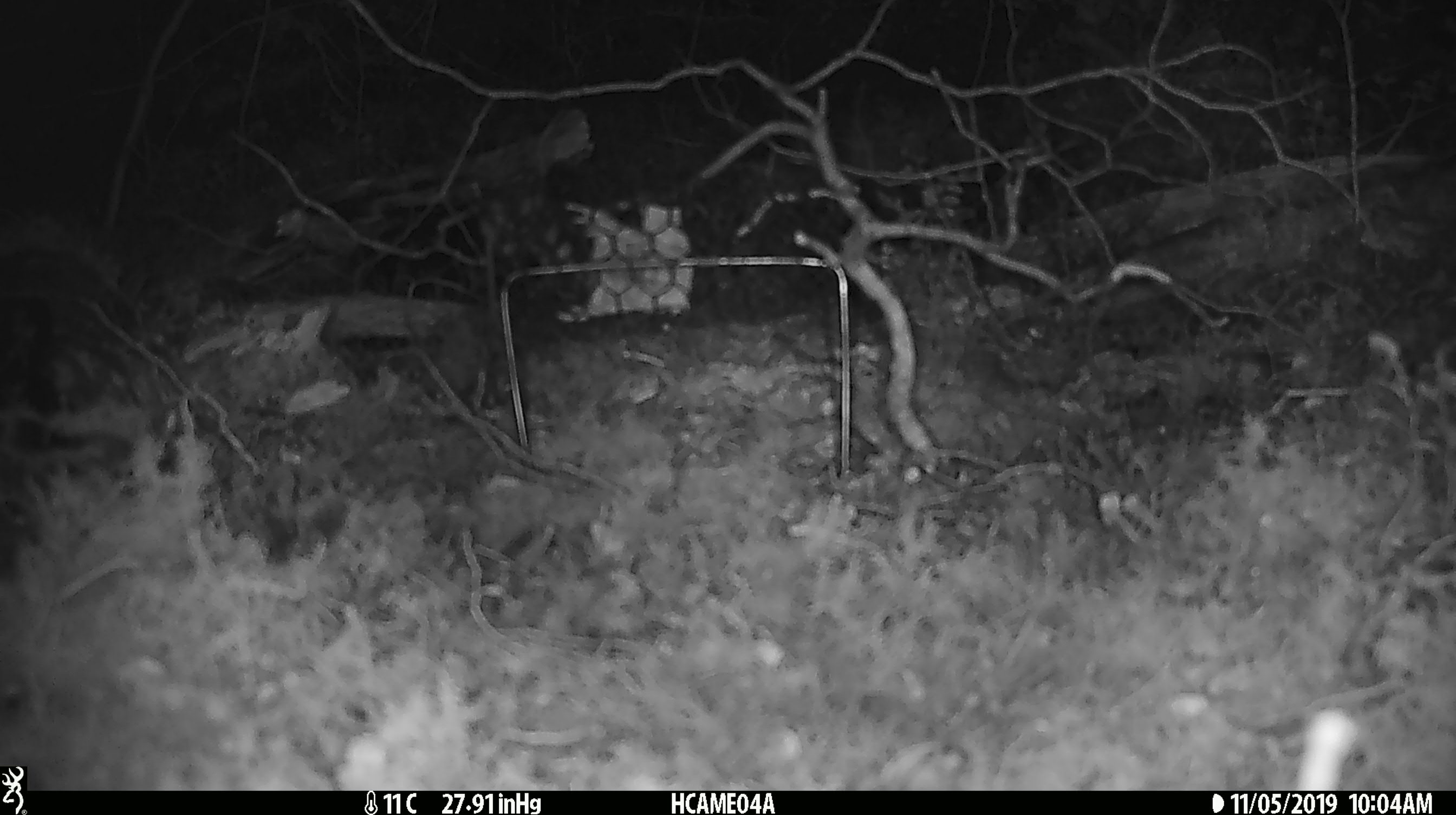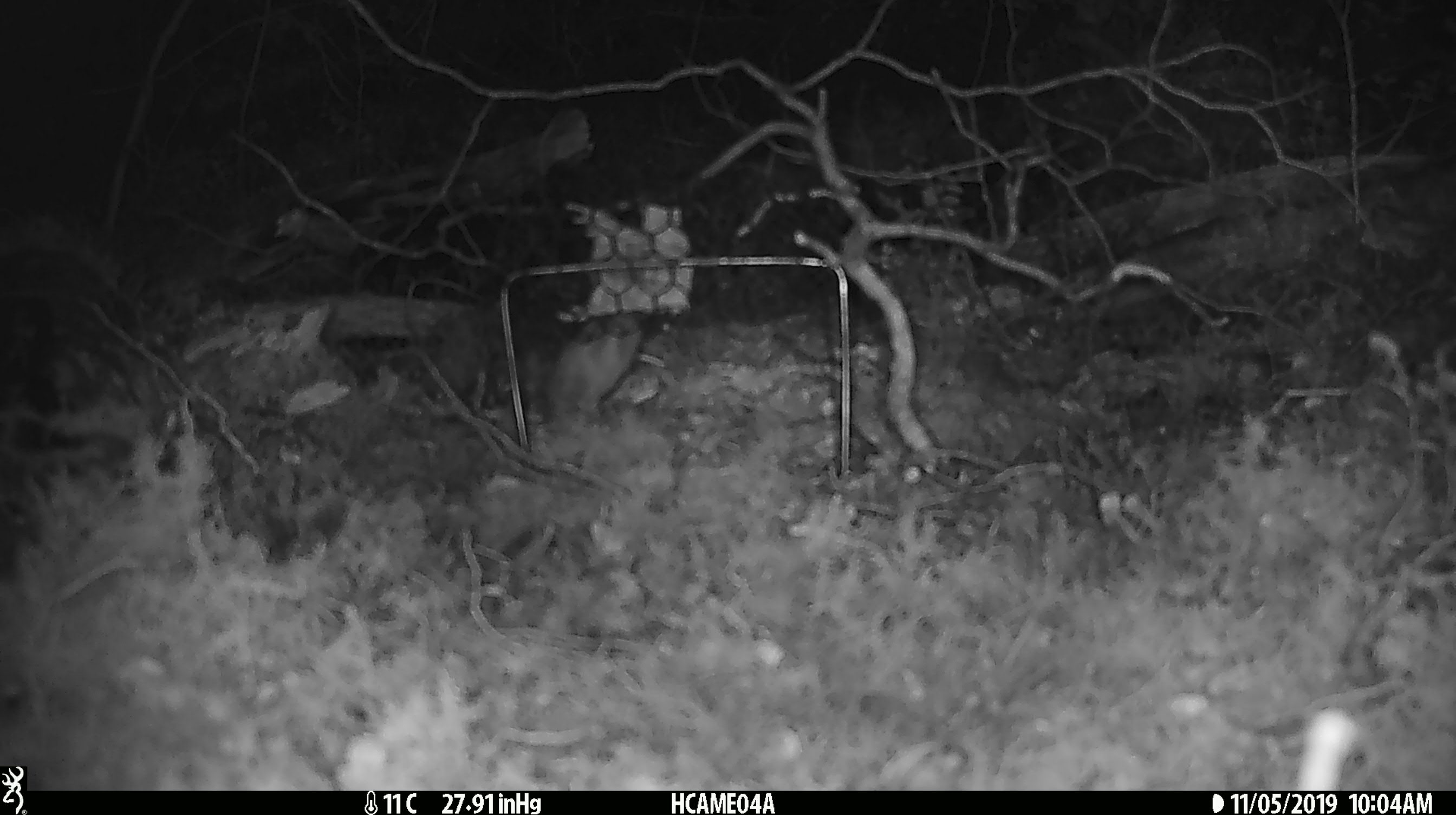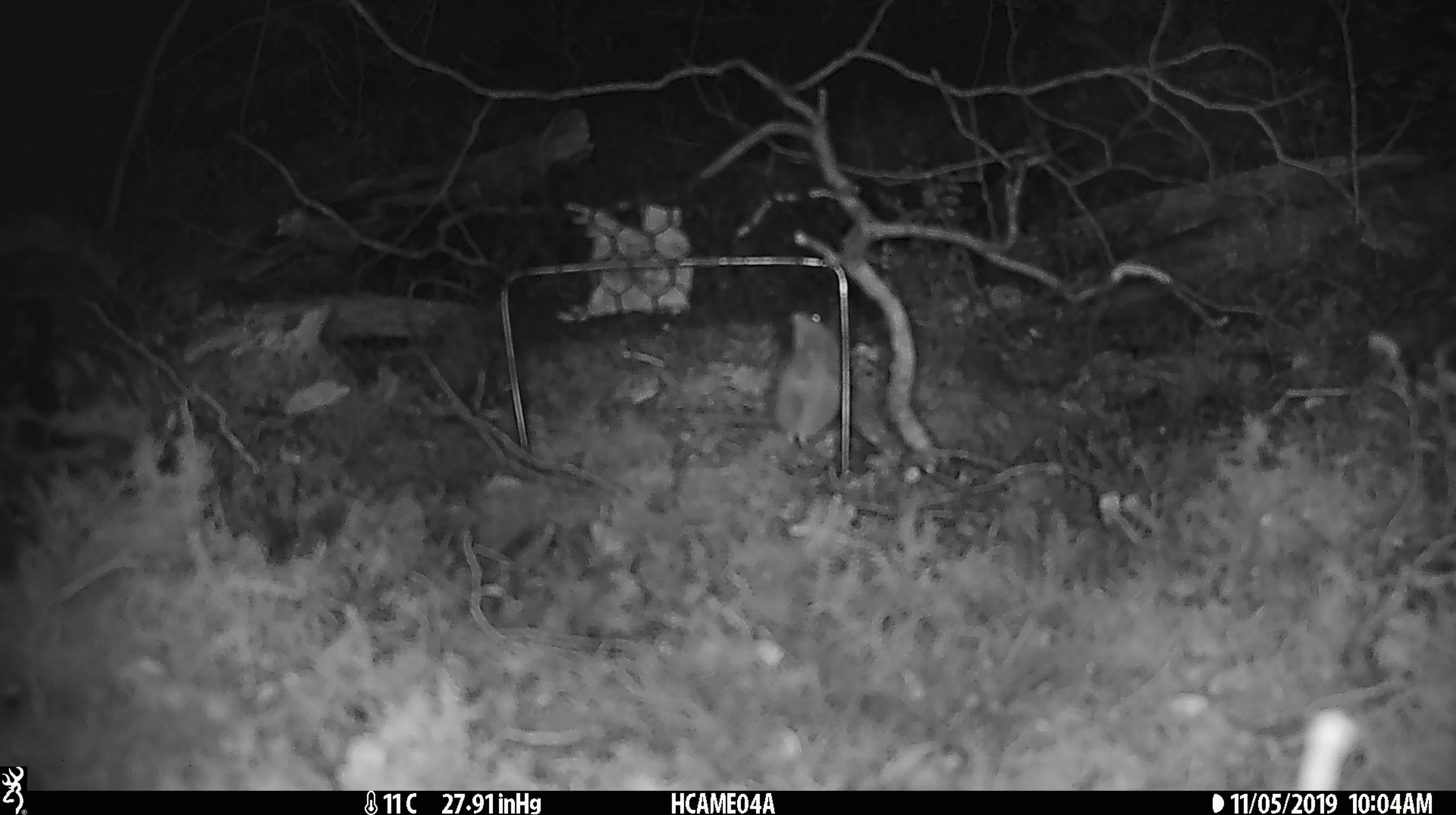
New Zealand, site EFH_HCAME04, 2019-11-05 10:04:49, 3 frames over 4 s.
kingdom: Animalia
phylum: Chordata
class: Mammalia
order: Rodentia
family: Muridae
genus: Mus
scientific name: Mus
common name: mouse